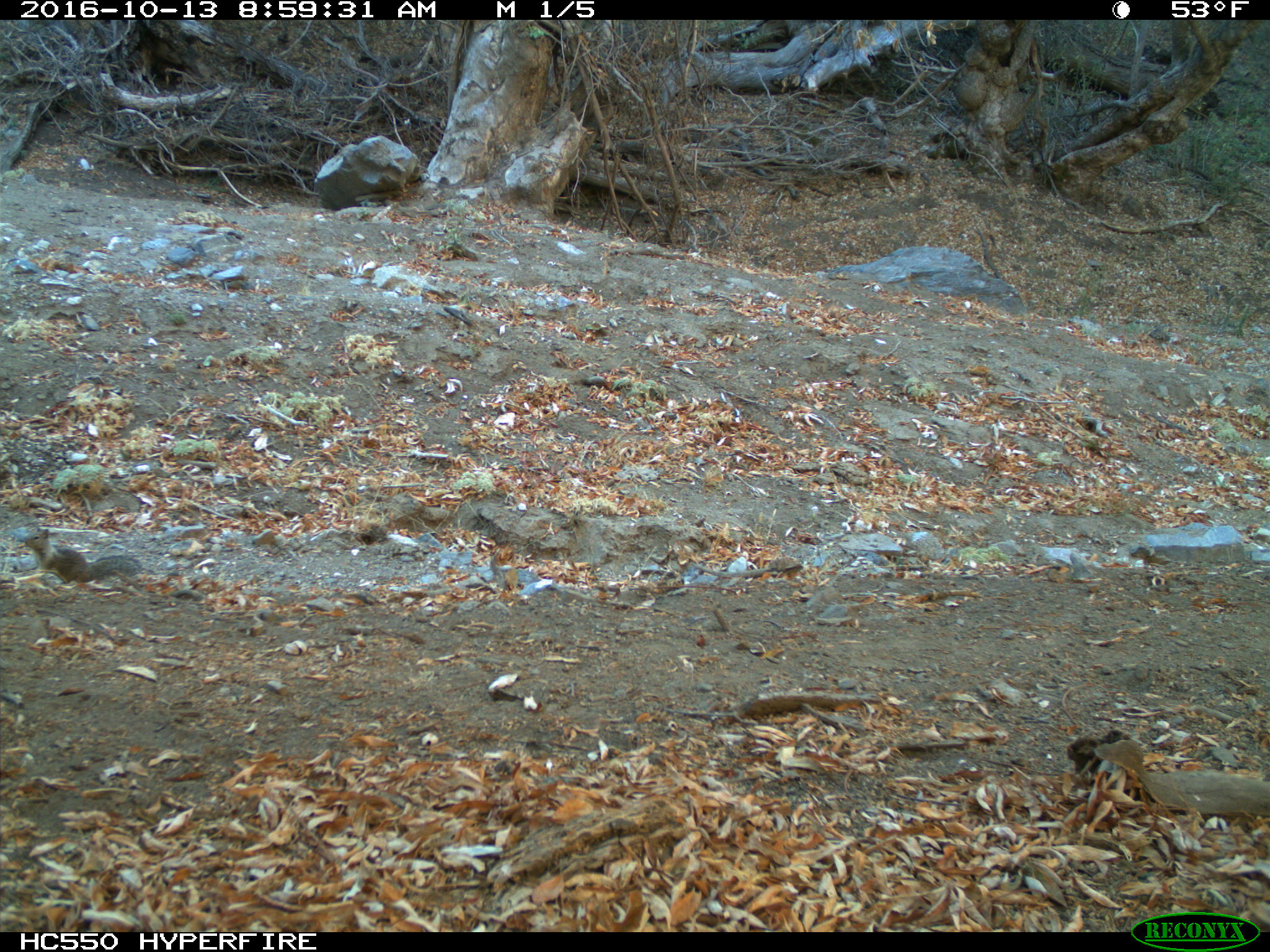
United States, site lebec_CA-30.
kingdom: Animalia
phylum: Chordata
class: Mammalia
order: Rodentia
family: Sciuridae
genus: Otospermophilus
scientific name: Otospermophilus beecheyi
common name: california ground squirrel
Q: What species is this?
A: Otospermophilus beecheyi (california ground squirrel).